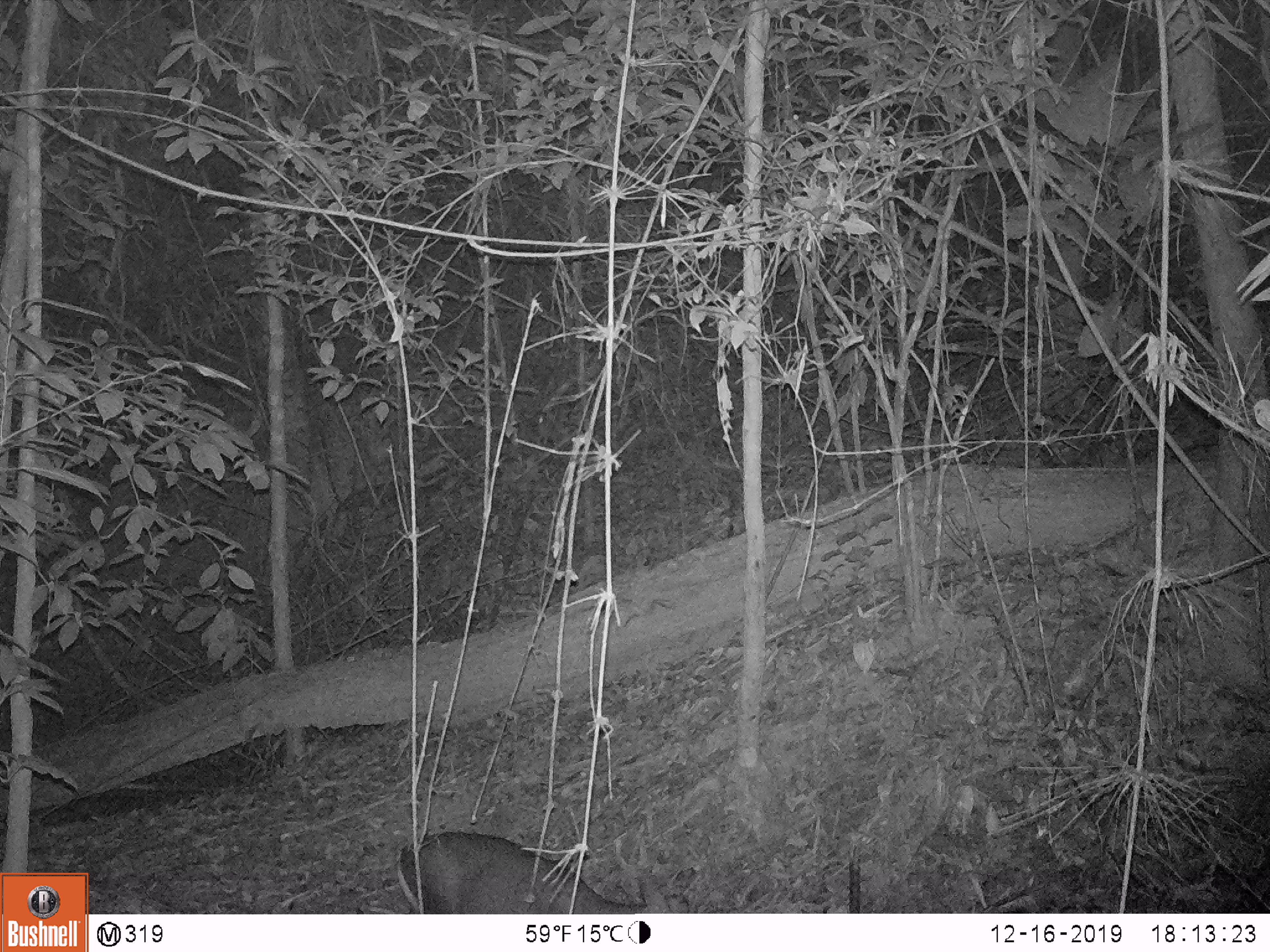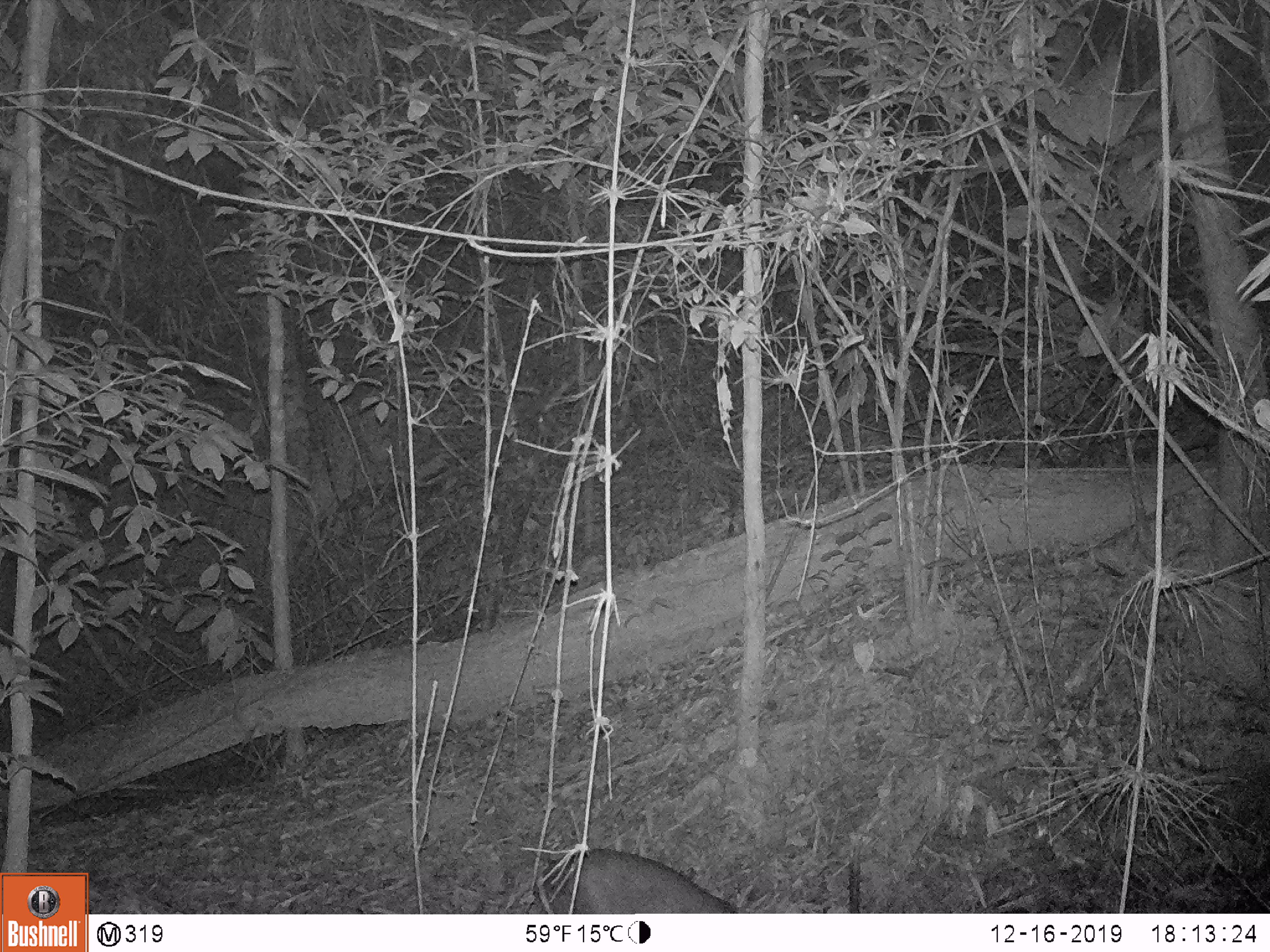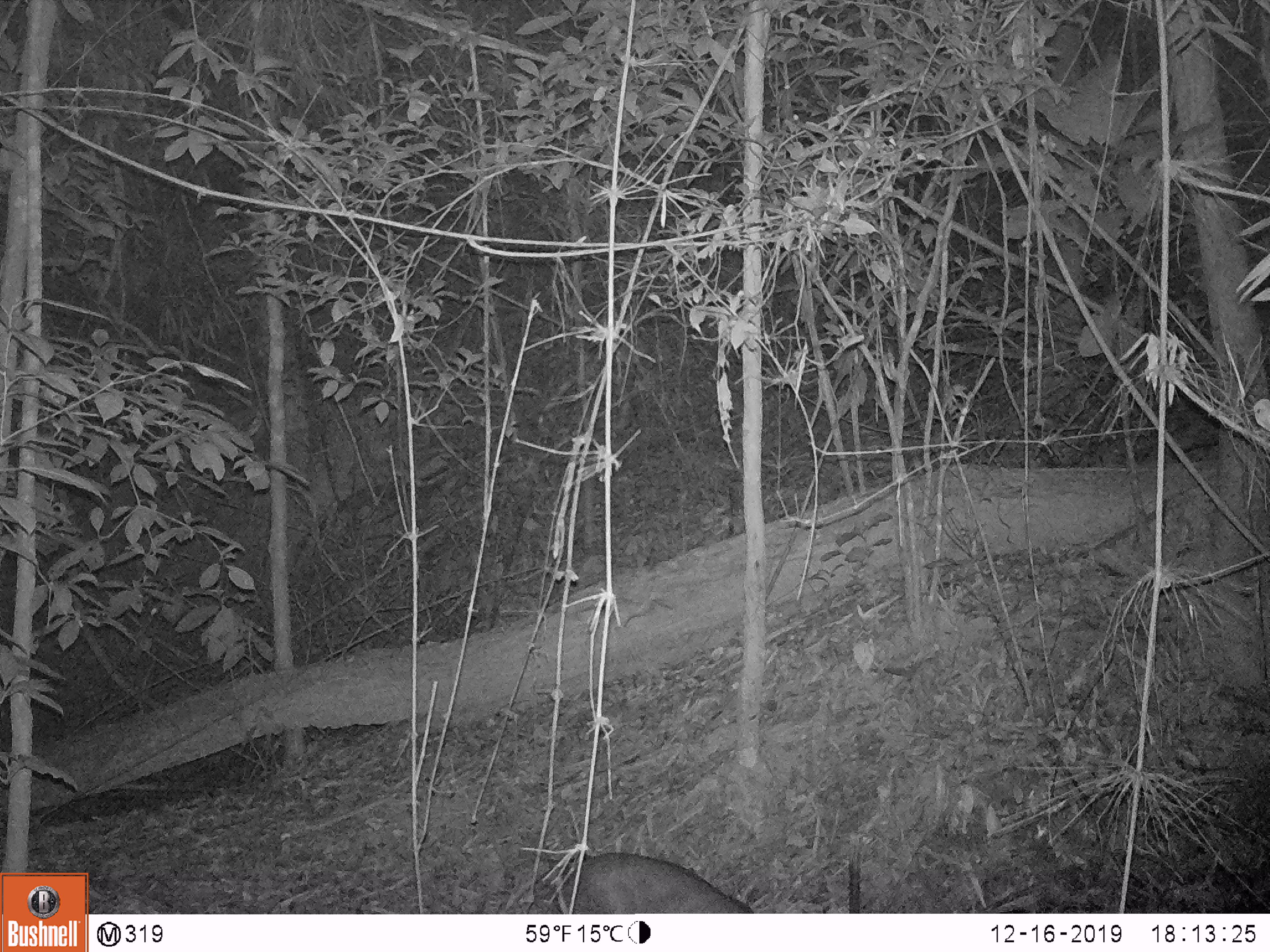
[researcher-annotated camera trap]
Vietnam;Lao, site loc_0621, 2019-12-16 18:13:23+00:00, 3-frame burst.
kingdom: Animalia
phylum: Chordata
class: Mammalia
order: Artiodactyla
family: Cervidae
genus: Muntiacus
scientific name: Muntiacus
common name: muntjacs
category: unidentified muntjac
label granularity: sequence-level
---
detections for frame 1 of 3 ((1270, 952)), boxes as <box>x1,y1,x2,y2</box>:
unidentified muntjac: <box>396,831,647,913</box>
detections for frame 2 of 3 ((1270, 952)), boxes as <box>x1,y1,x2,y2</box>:
unidentified muntjac: <box>532,848,737,913</box>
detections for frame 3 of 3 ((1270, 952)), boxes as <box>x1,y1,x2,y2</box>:
unidentified muntjac: <box>532,851,753,913</box>